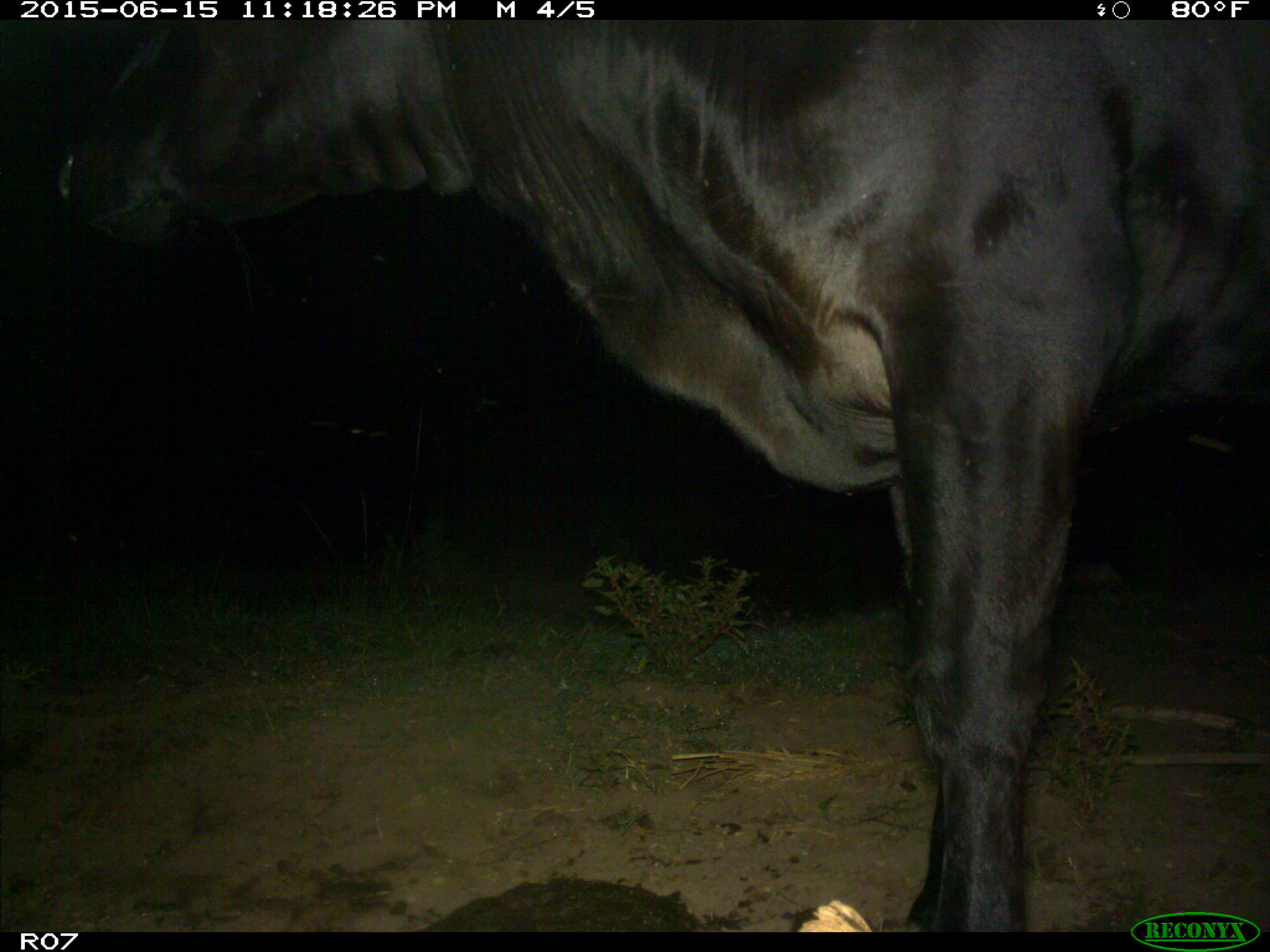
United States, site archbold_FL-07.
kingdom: Animalia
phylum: Chordata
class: Mammalia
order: Artiodactyla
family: Bovidae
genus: Bos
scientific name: Bos taurus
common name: domestic cow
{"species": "Bos taurus (domestic cow)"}